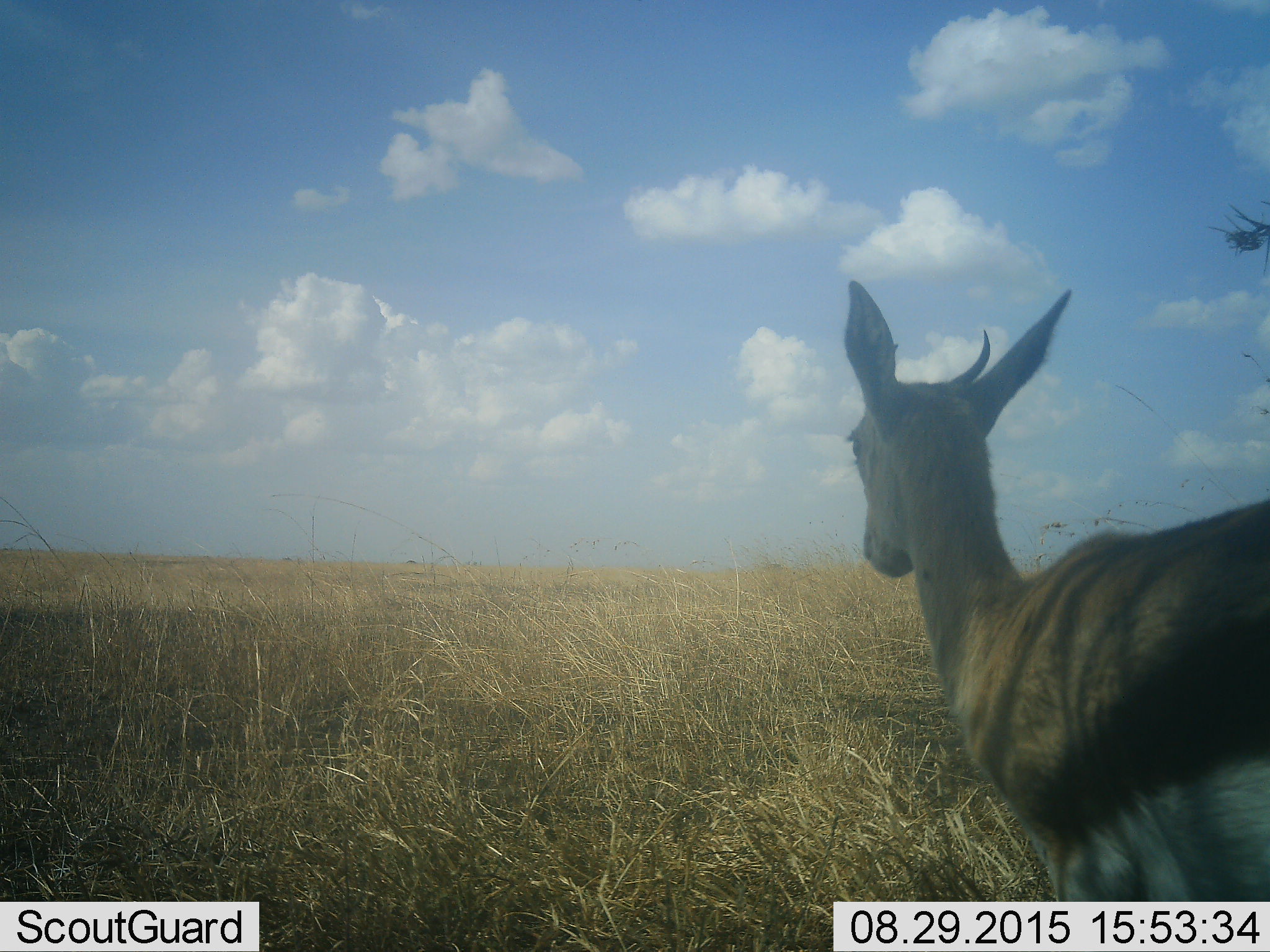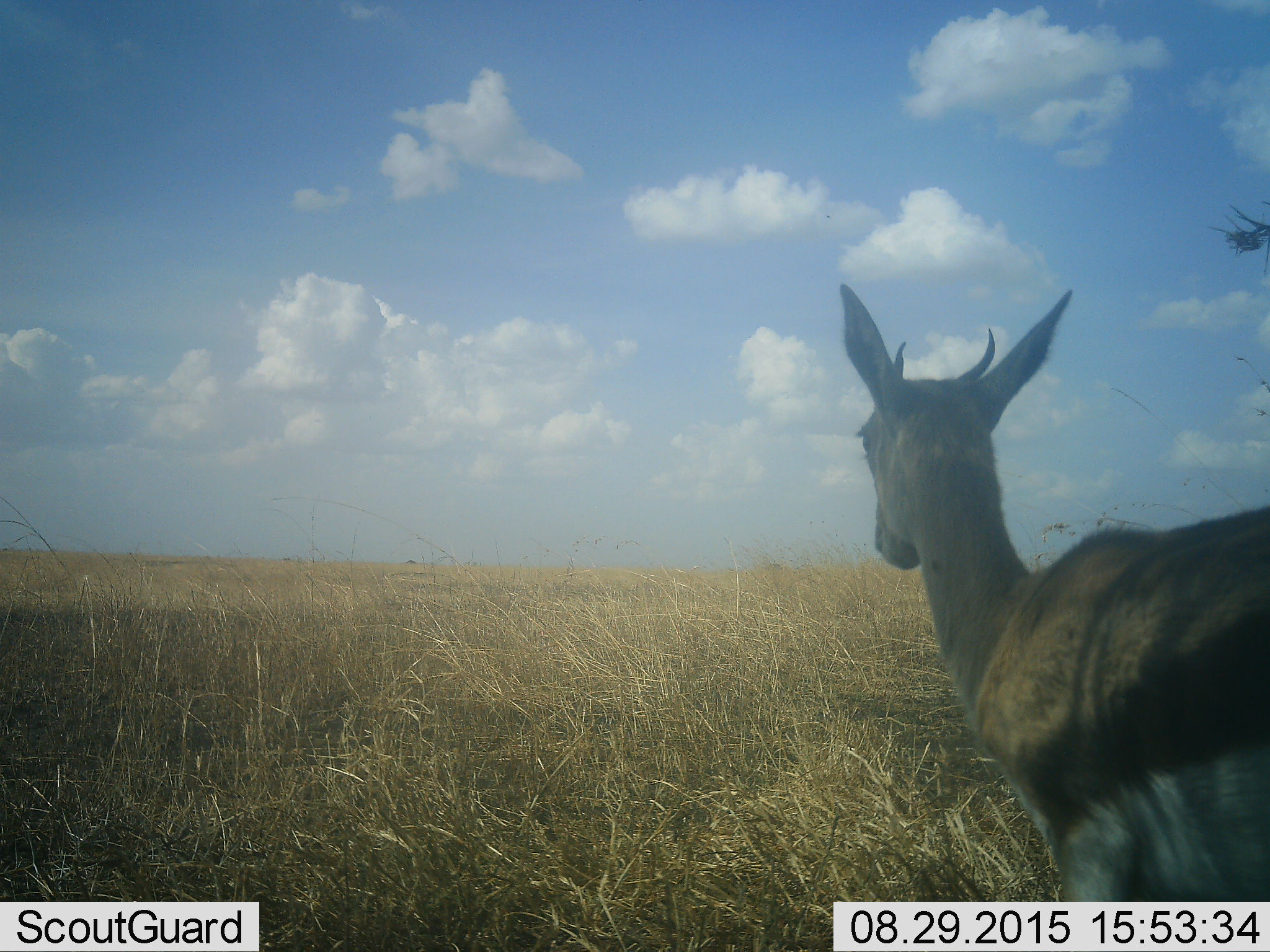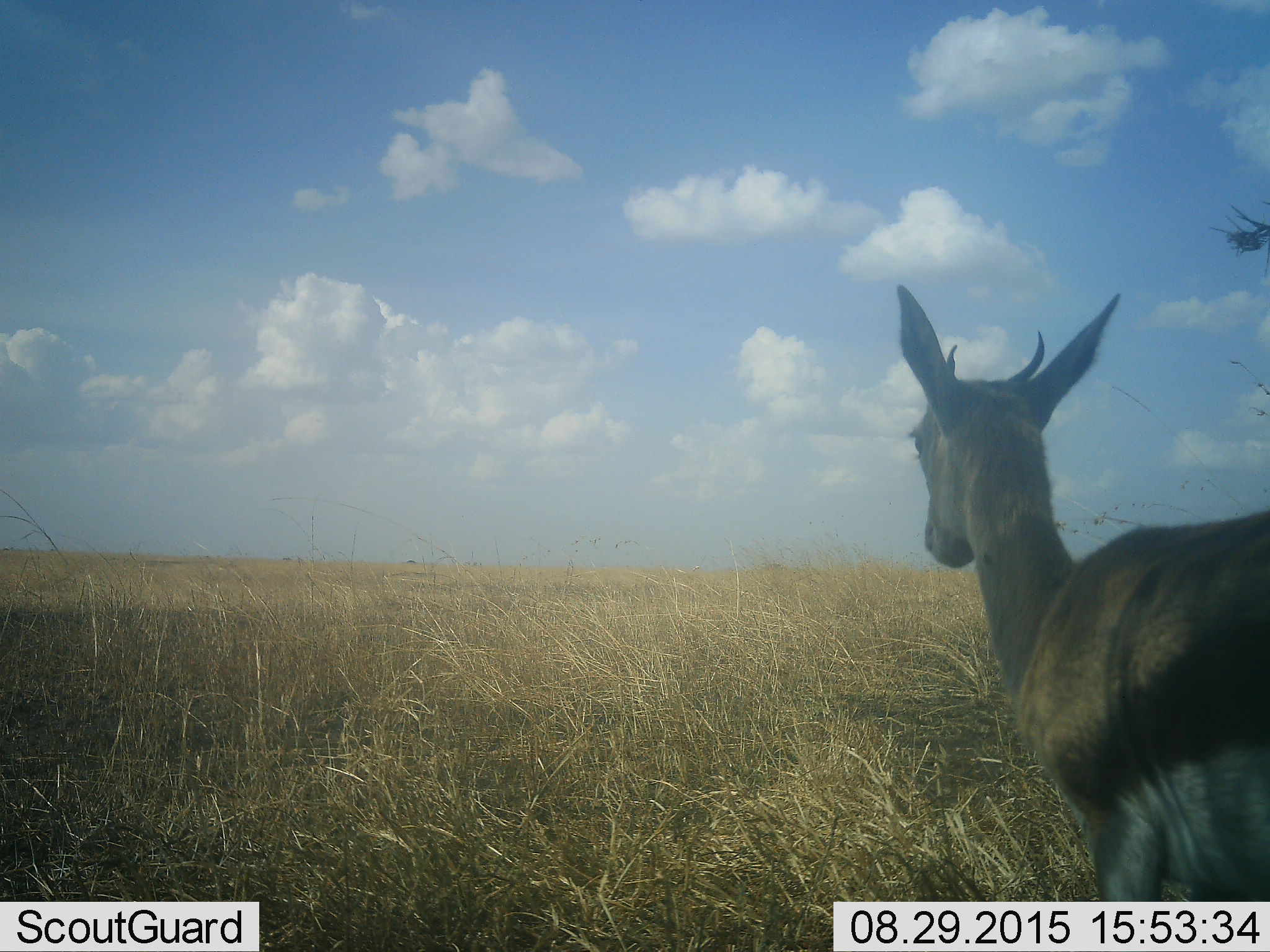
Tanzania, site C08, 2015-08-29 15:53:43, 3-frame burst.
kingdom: Animalia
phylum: Chordata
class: Mammalia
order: Artiodactyla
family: Bovidae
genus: Eudorcas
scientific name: Eudorcas thomsonii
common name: thomson's gazelle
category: gazellethomsons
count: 1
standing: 93%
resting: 13%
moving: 0%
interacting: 0%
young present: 7%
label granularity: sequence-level